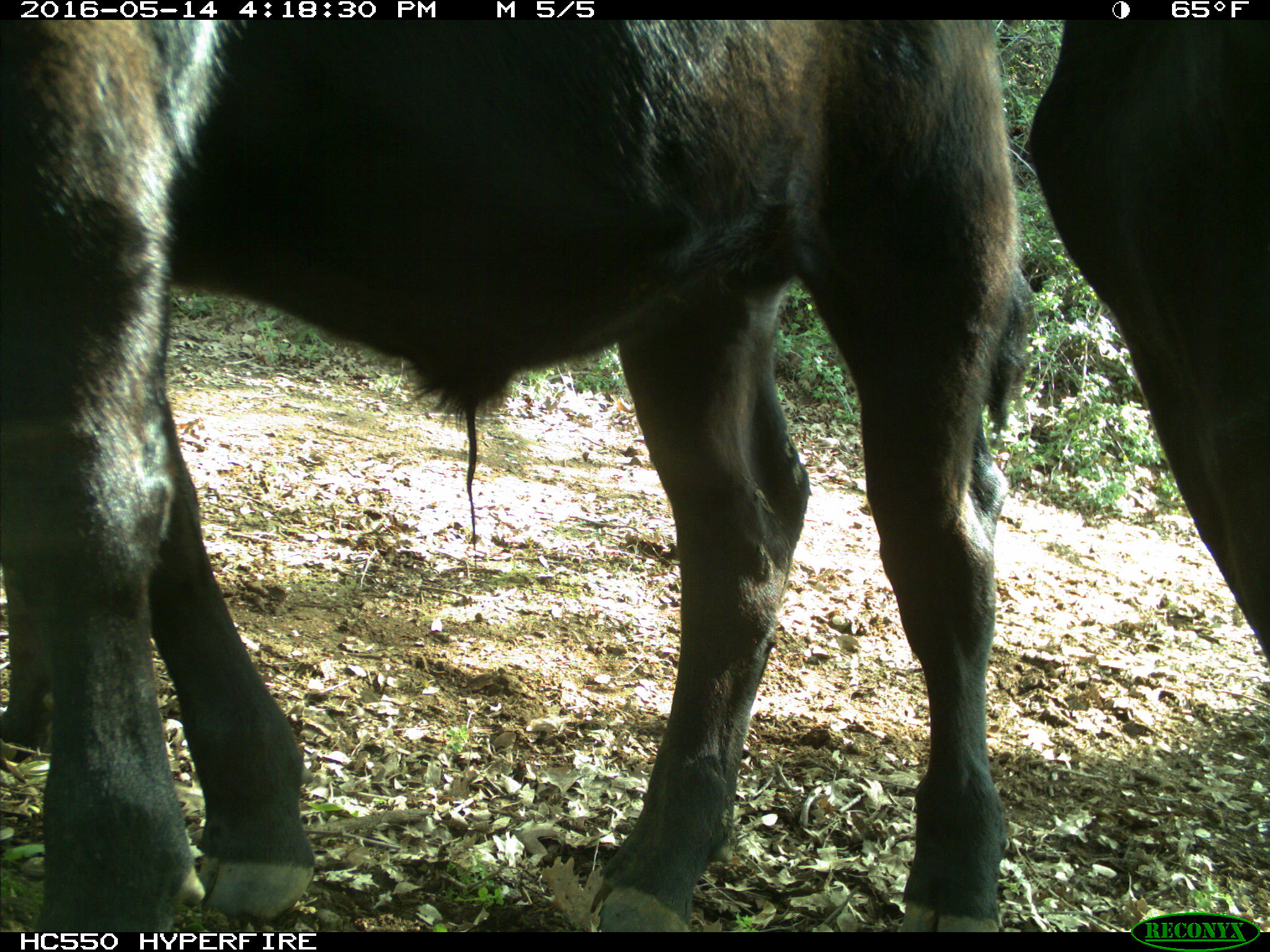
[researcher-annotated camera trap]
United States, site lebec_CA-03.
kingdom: Animalia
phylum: Chordata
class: Mammalia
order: Artiodactyla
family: Bovidae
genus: Bos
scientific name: Bos taurus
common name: domestic cow